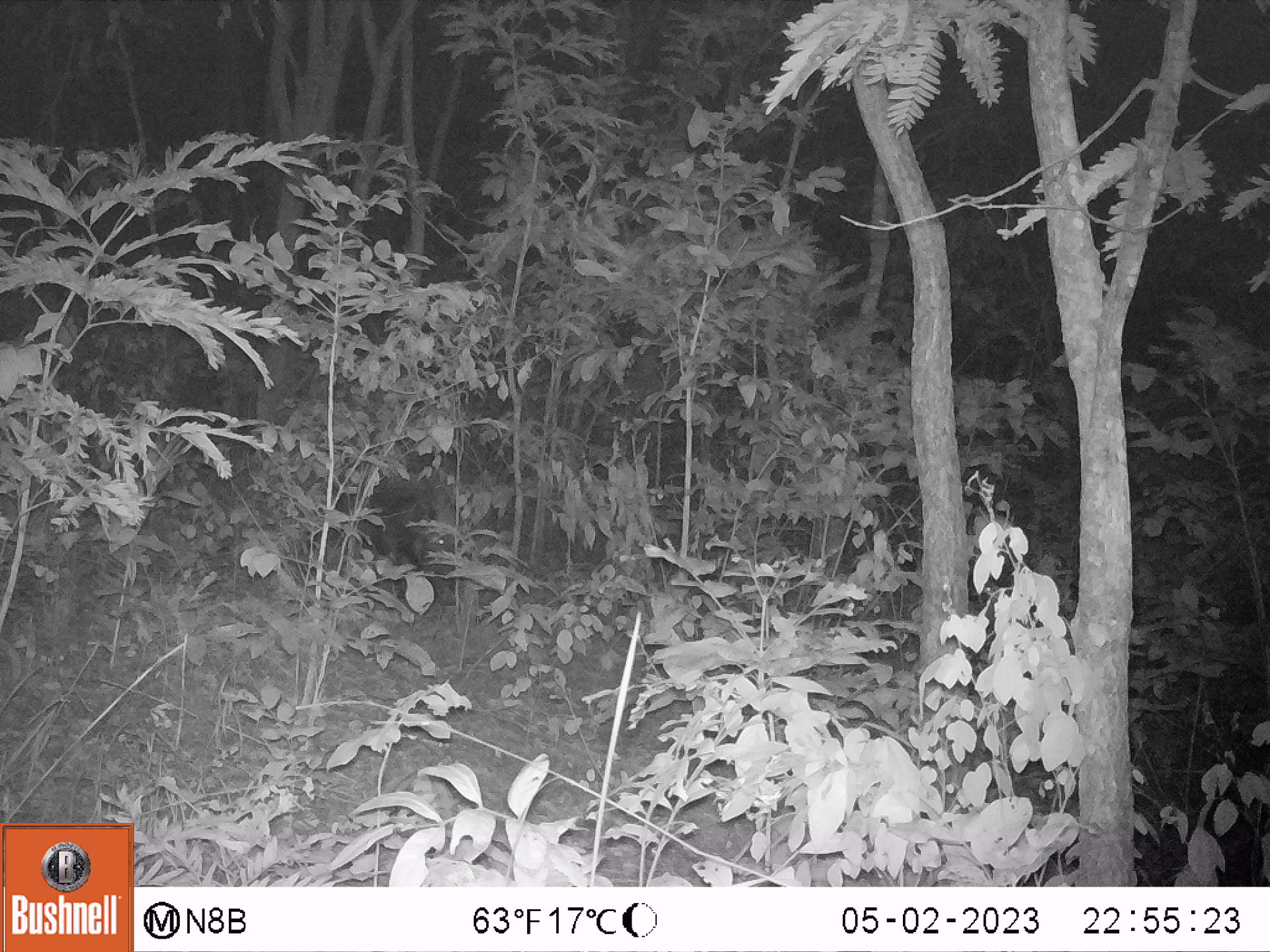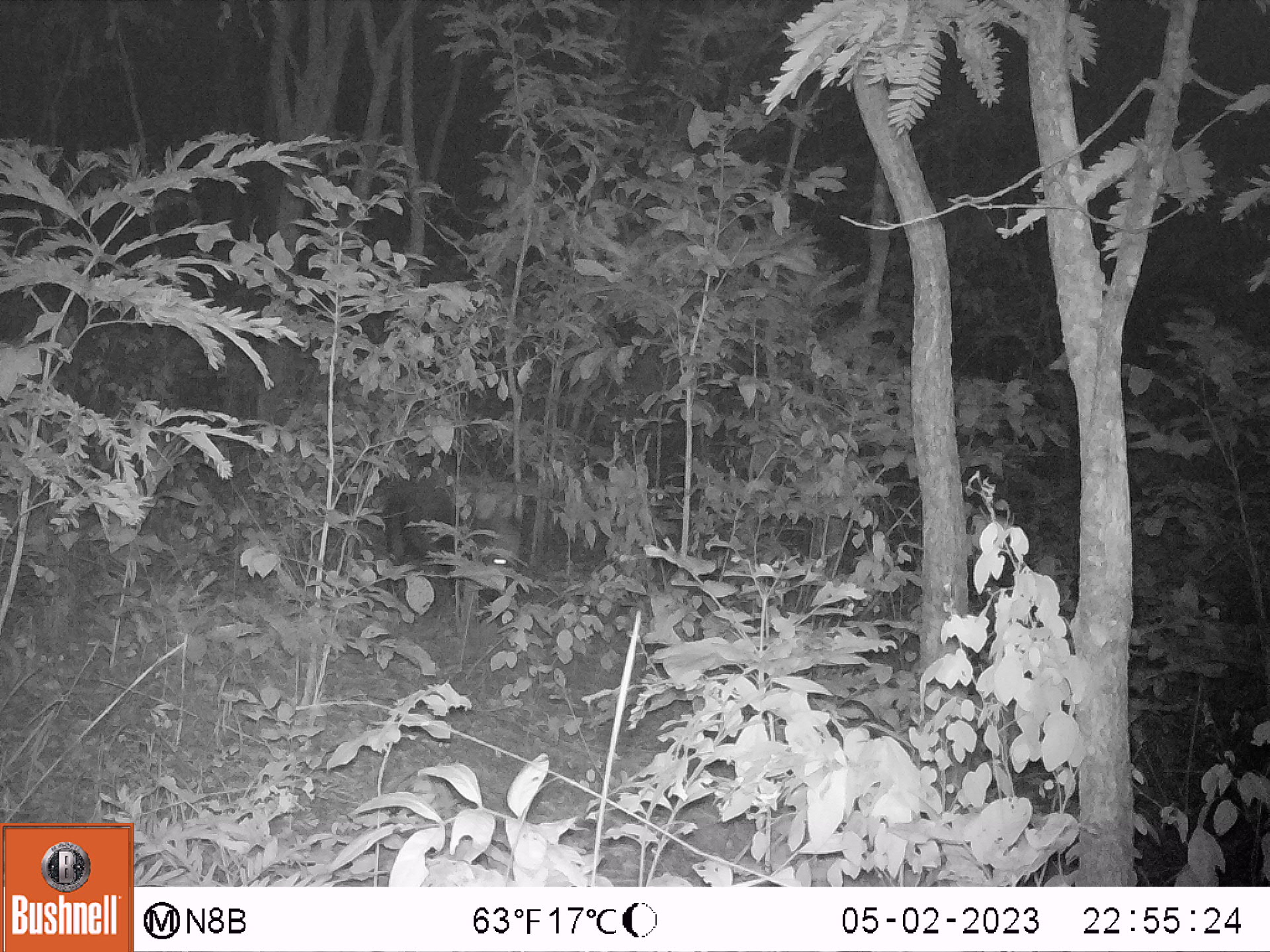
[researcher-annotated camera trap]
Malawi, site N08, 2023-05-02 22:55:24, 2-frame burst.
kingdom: Animalia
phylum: Chordata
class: Mammalia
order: Artiodactyla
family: Suidae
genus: Potamochoerus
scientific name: Potamochoerus larvatus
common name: bushpig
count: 1